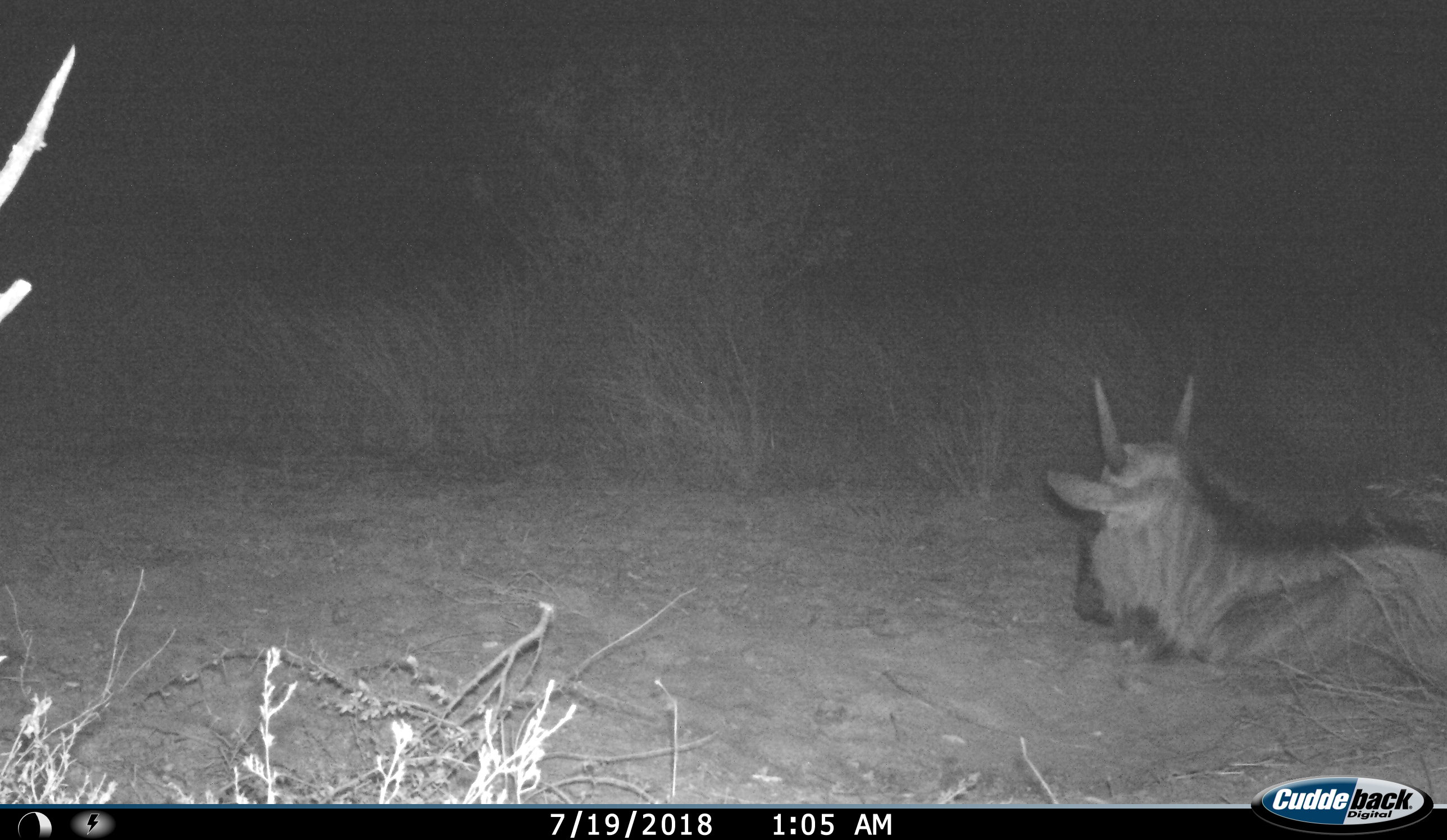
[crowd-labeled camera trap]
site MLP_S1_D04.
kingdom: Animalia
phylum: Chordata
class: Mammalia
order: Artiodactyla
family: Bovidae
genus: Connochaetes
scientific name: Connochaetes taurinus taurinus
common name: blue wildebeest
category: wildebeestblue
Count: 1.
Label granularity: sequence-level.